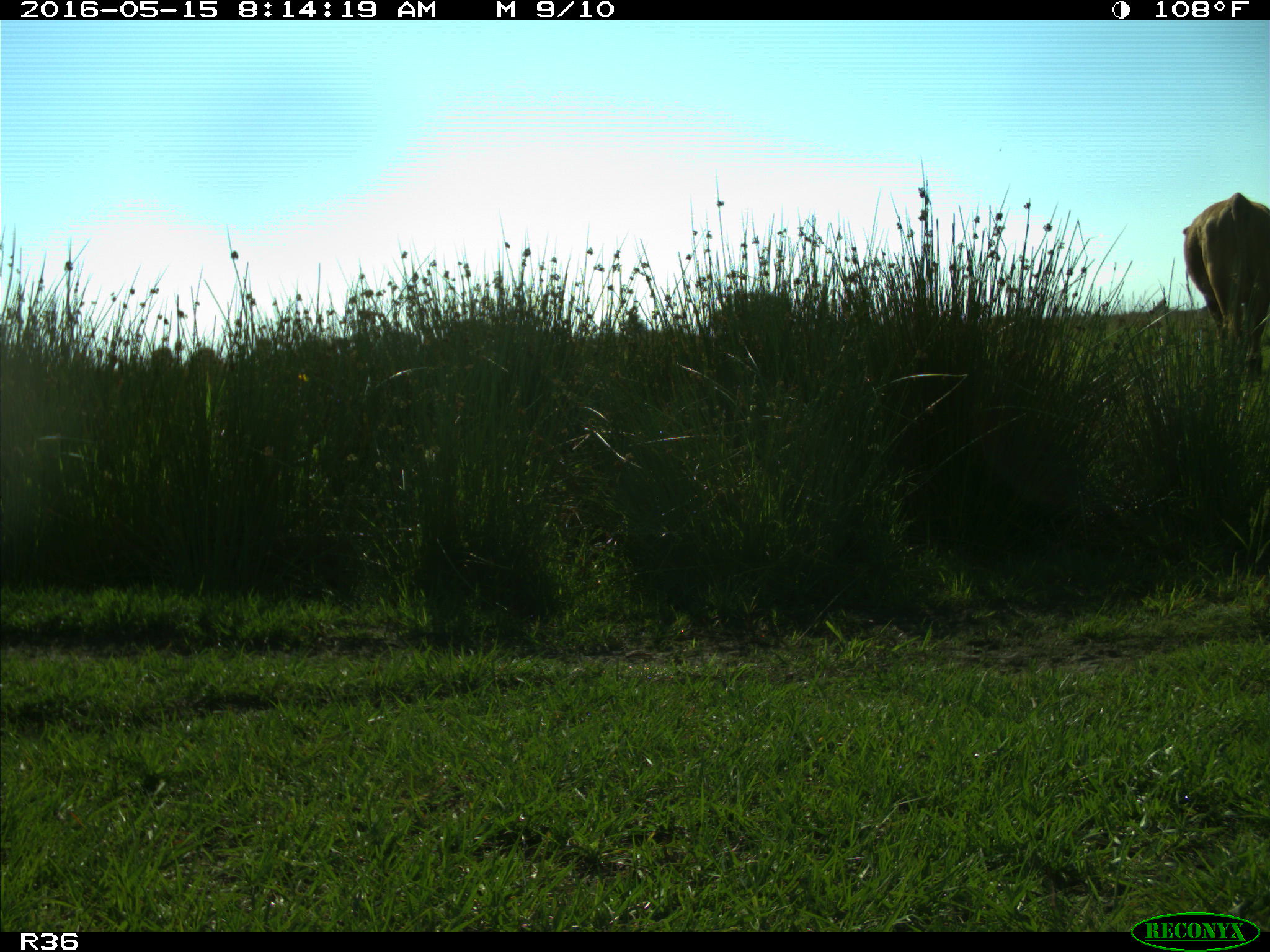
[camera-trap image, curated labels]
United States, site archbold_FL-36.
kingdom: Animalia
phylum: Chordata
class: Mammalia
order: Artiodactyla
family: Bovidae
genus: Bos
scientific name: Bos taurus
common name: domestic cow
Bos taurus (domestic cow).